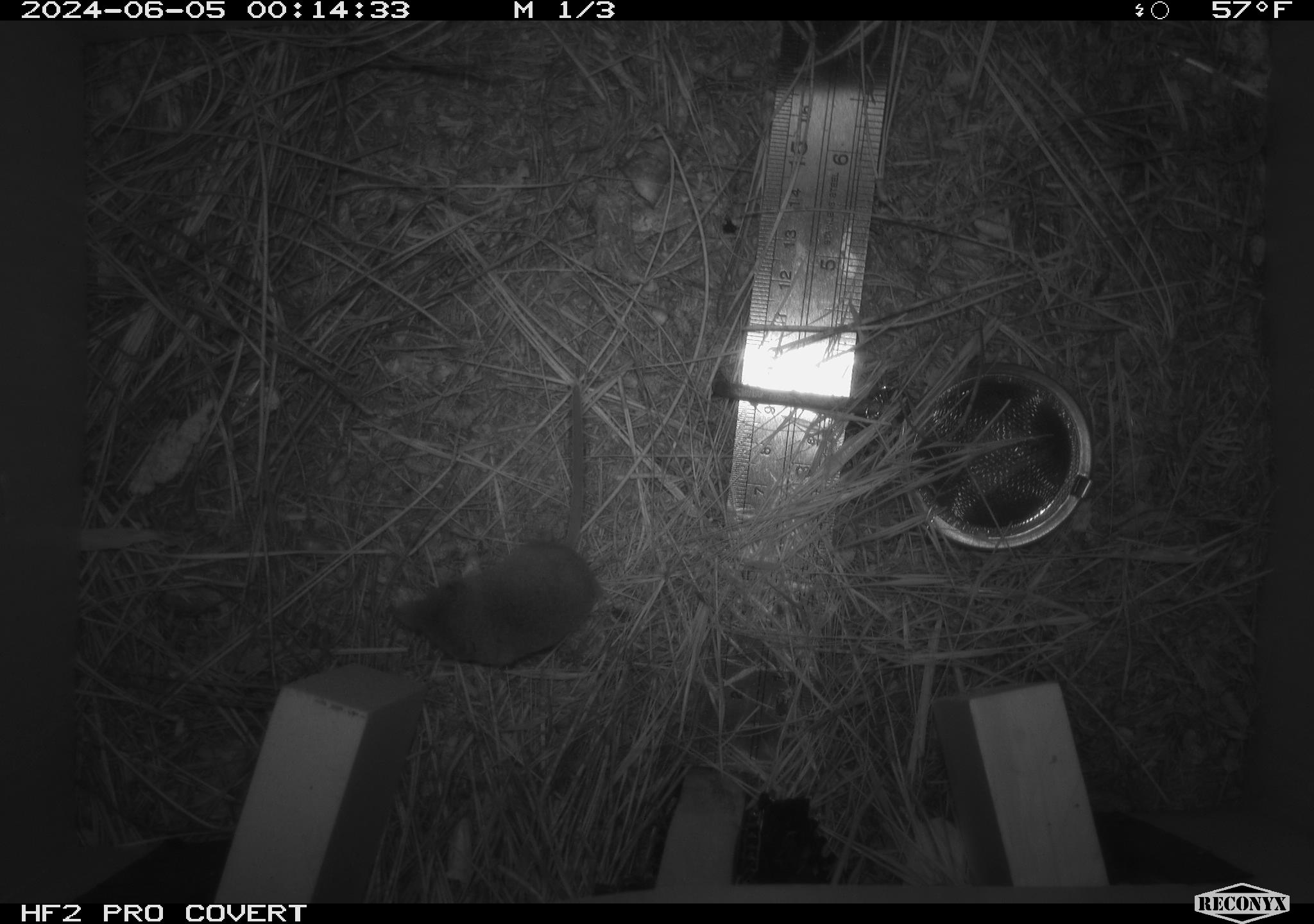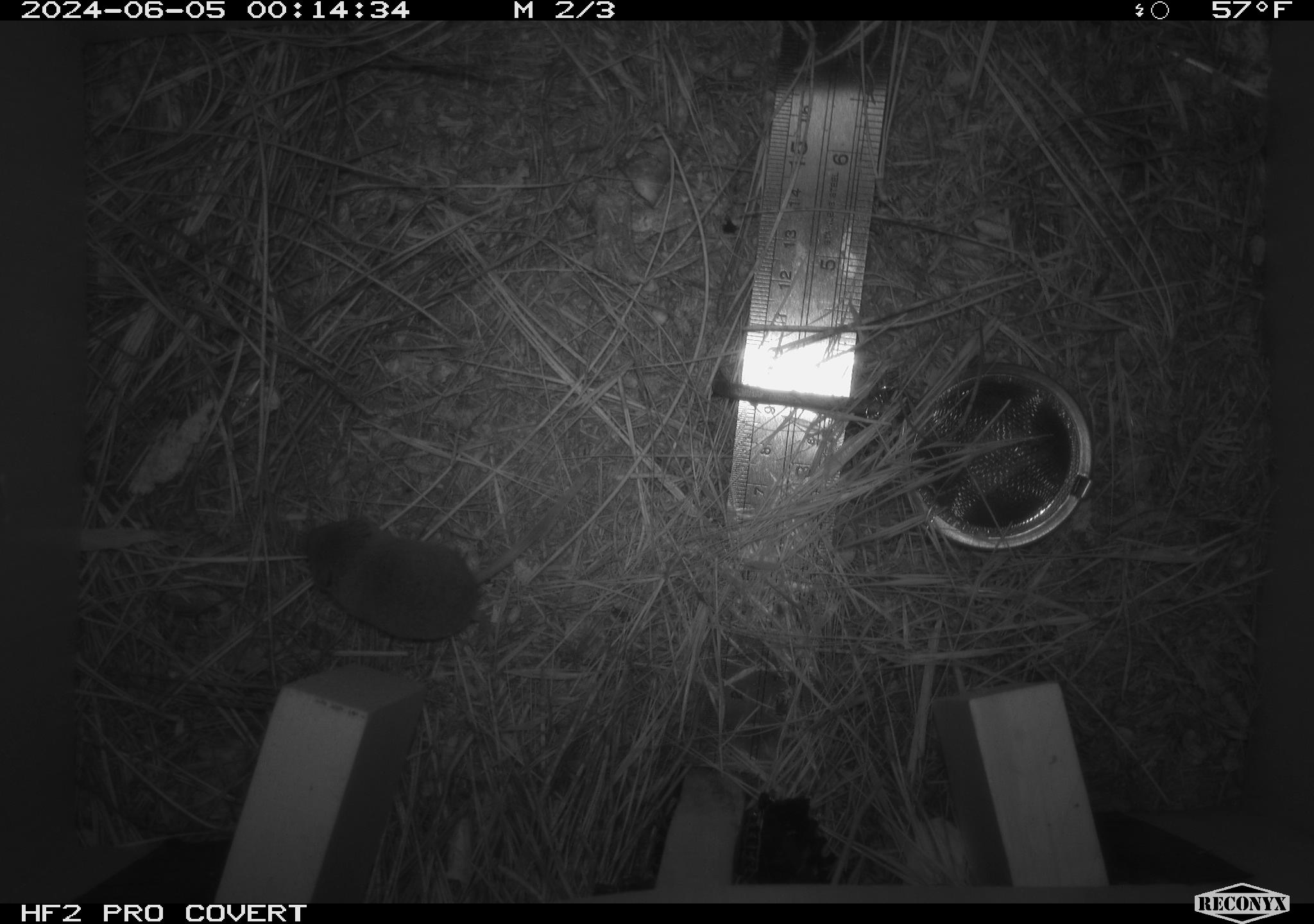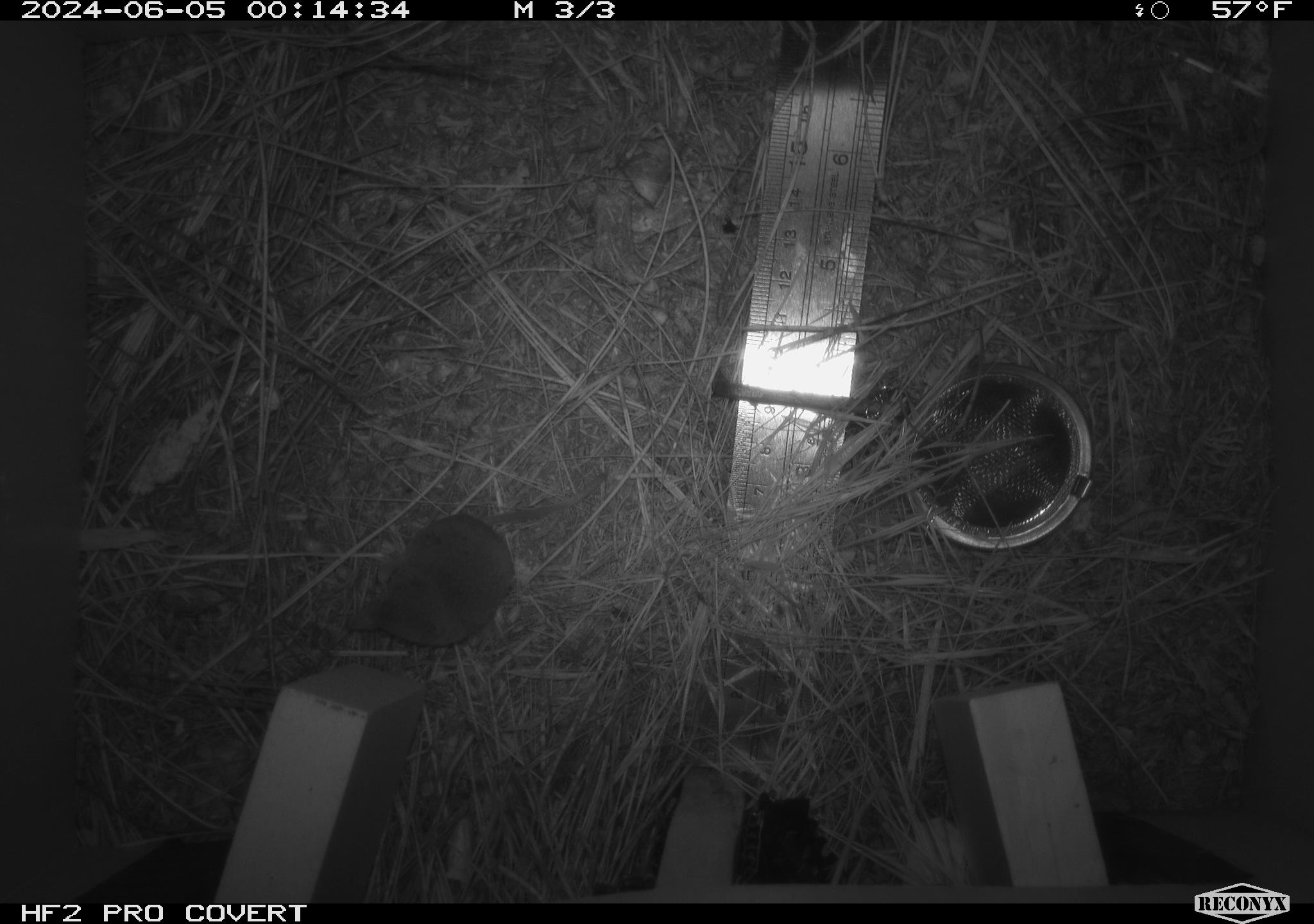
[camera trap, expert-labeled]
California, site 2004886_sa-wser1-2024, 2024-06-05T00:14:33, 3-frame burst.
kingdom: Animalia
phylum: Chordata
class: Mammalia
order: Eulipotyphla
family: Soricidae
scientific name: Soricidae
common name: shrews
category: soricidae family